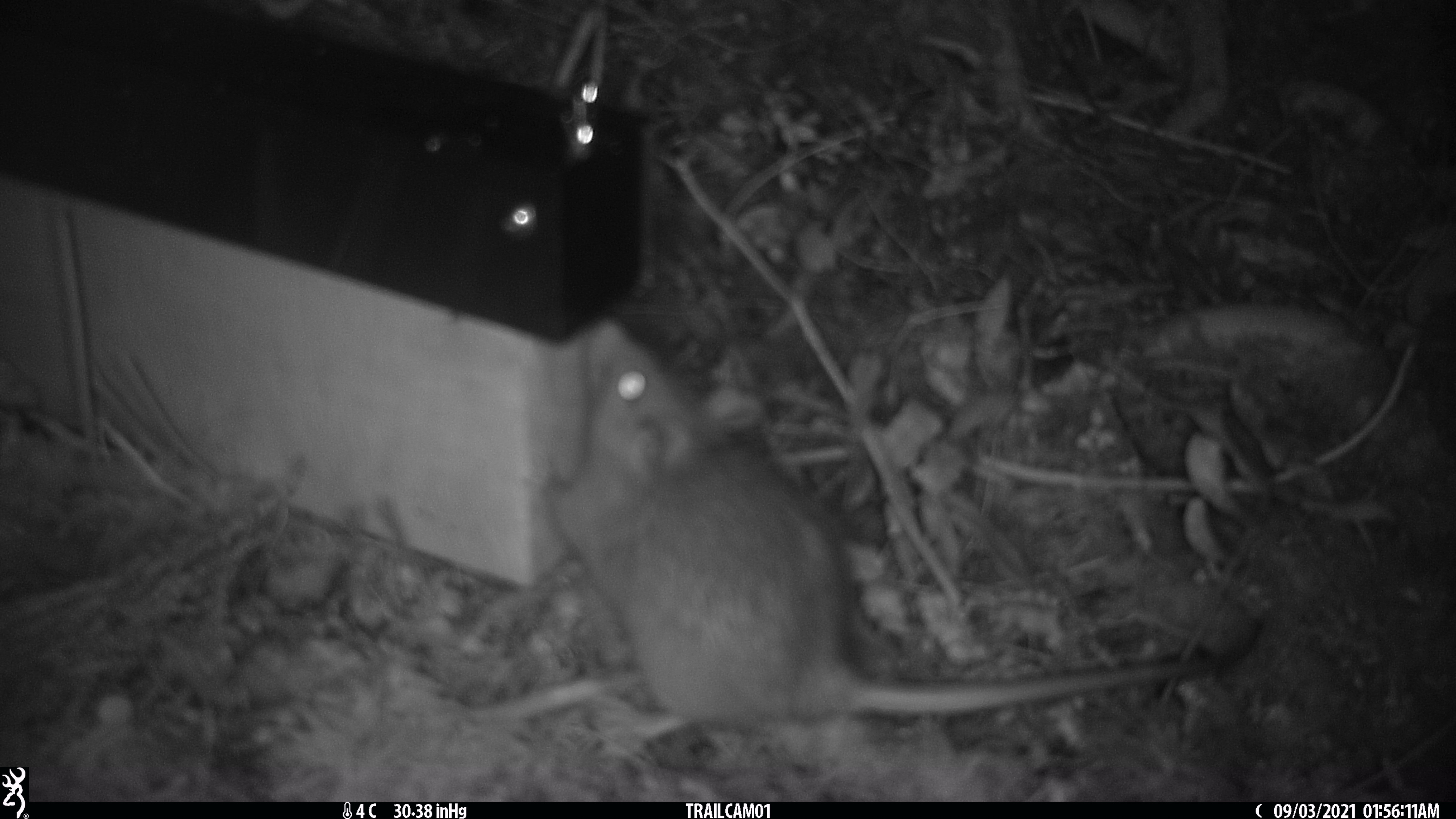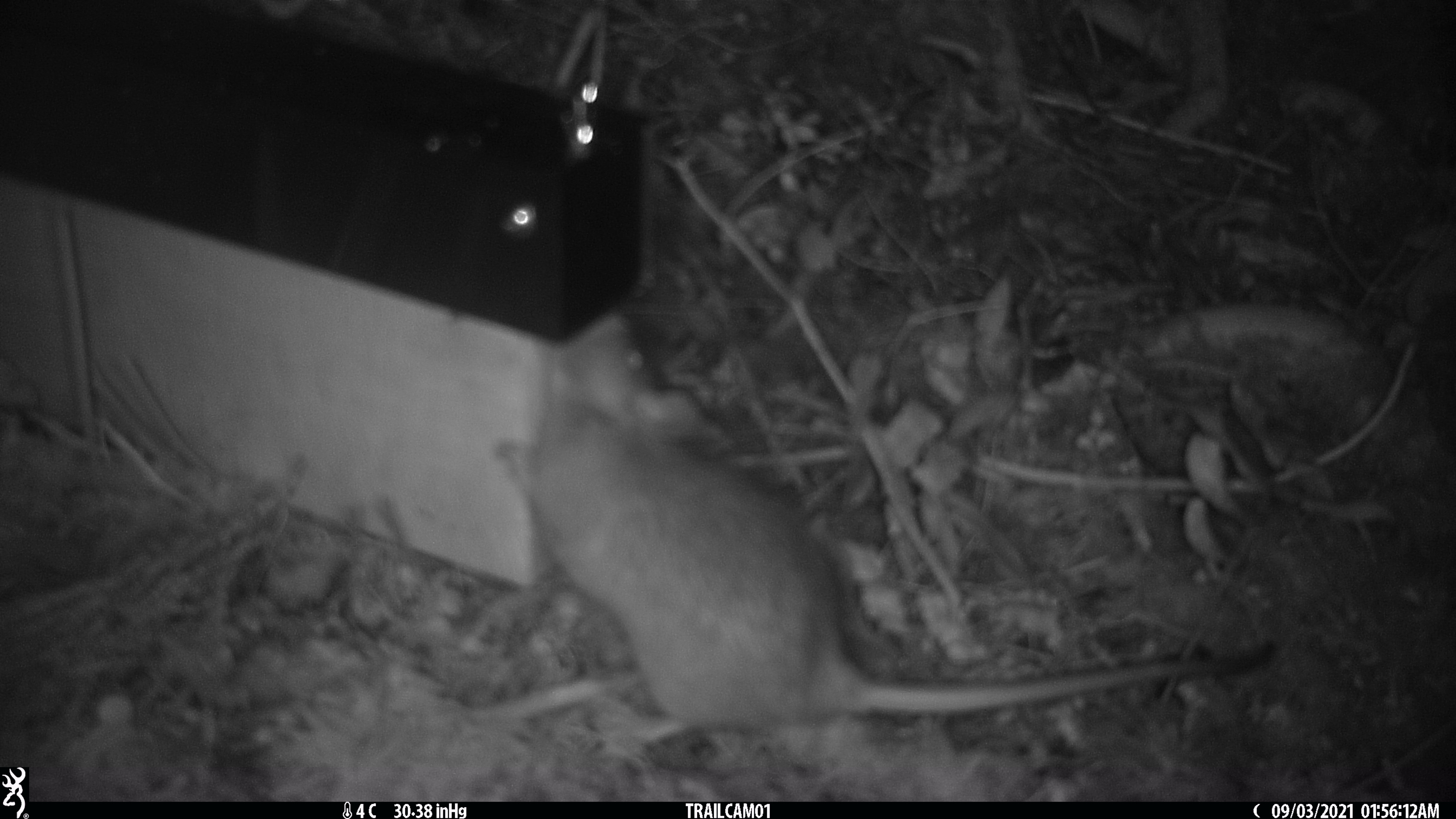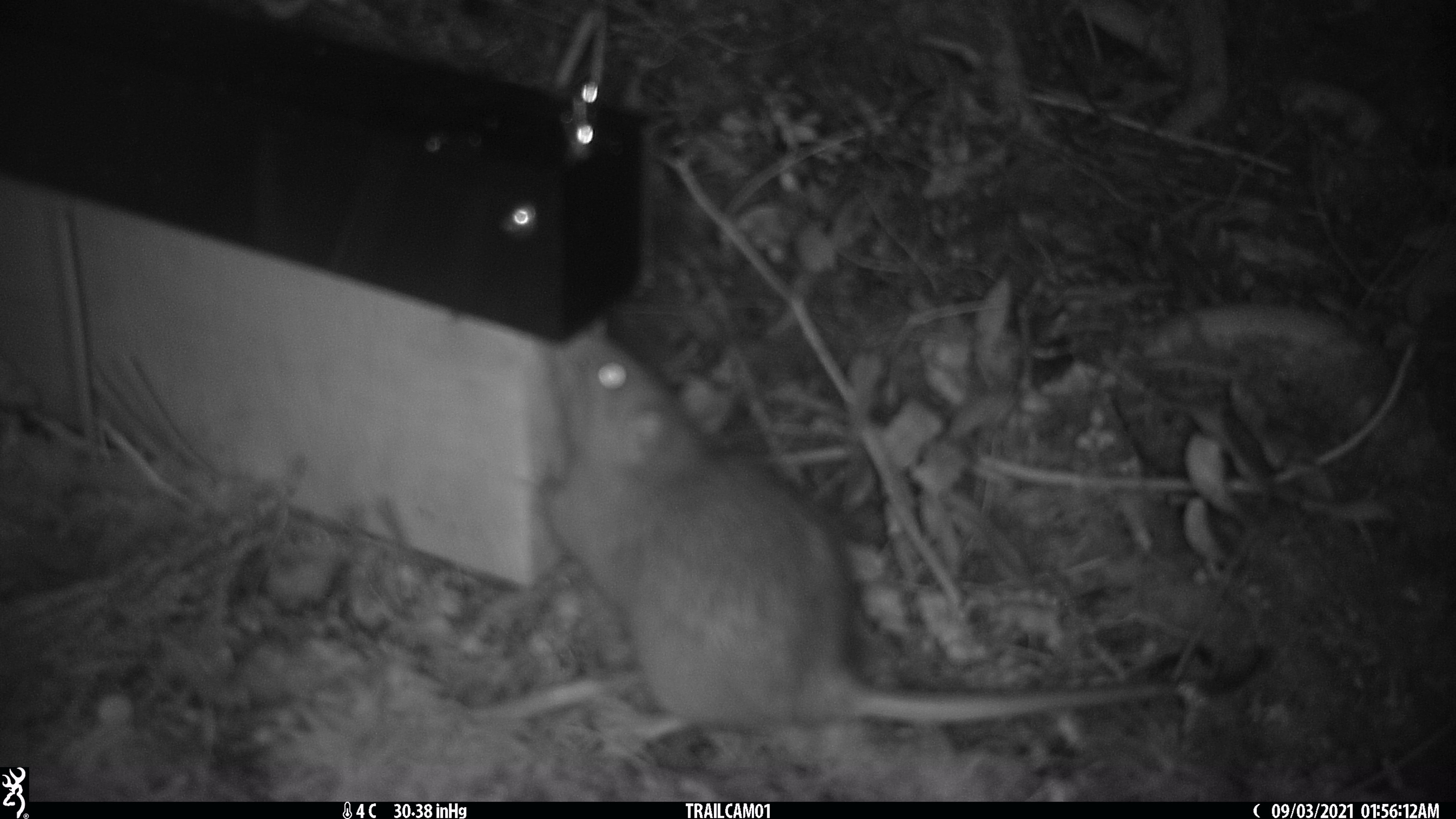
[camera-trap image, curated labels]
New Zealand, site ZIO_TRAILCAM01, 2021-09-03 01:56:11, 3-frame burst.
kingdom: Animalia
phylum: Chordata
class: Mammalia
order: Rodentia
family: Muridae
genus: Rattus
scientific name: Rattus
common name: rat